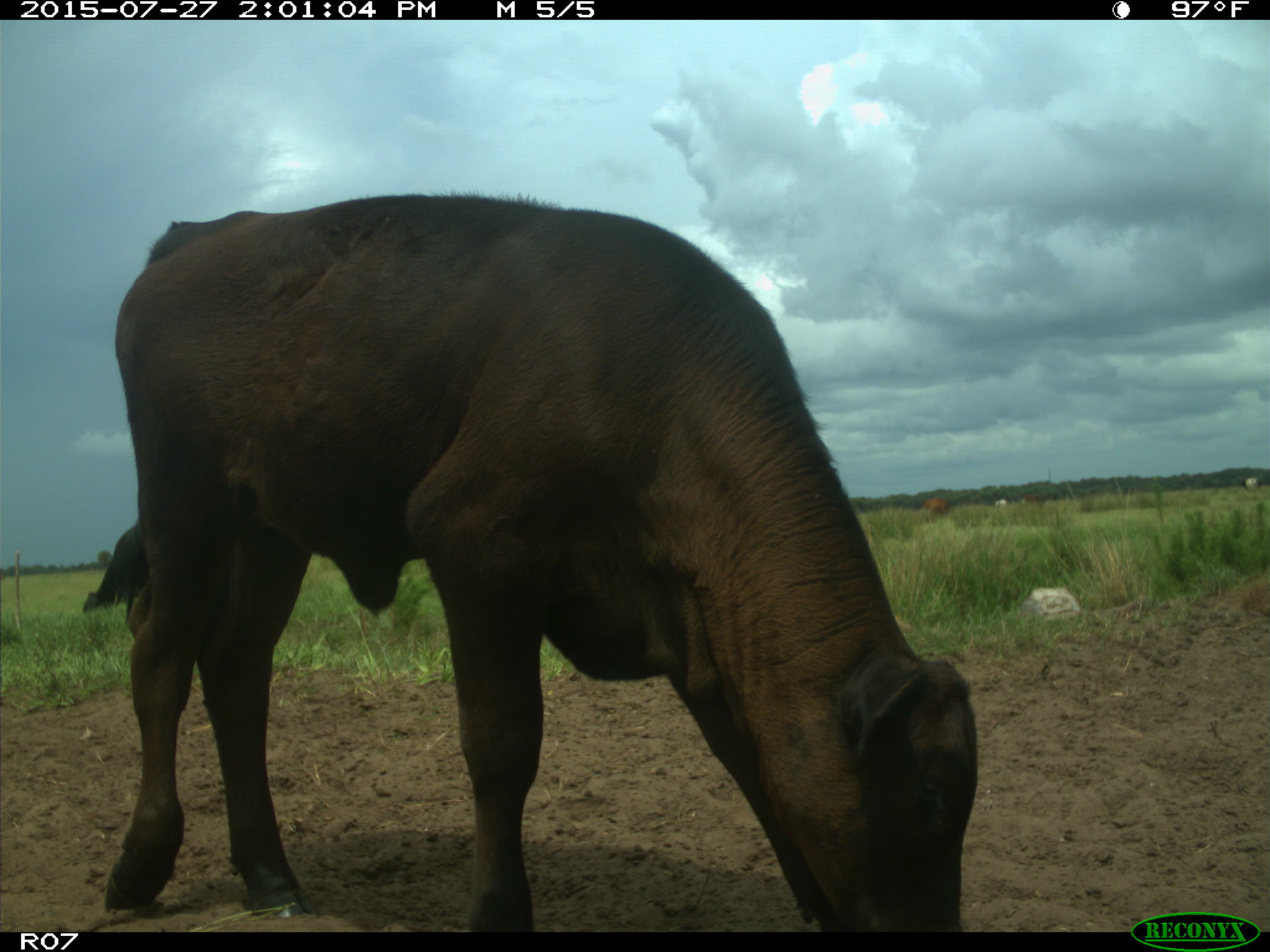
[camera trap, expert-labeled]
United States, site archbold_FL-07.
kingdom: Animalia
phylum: Chordata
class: Mammalia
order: Artiodactyla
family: Bovidae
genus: Bos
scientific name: Bos taurus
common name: domestic cow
Bos taurus (domestic cow).